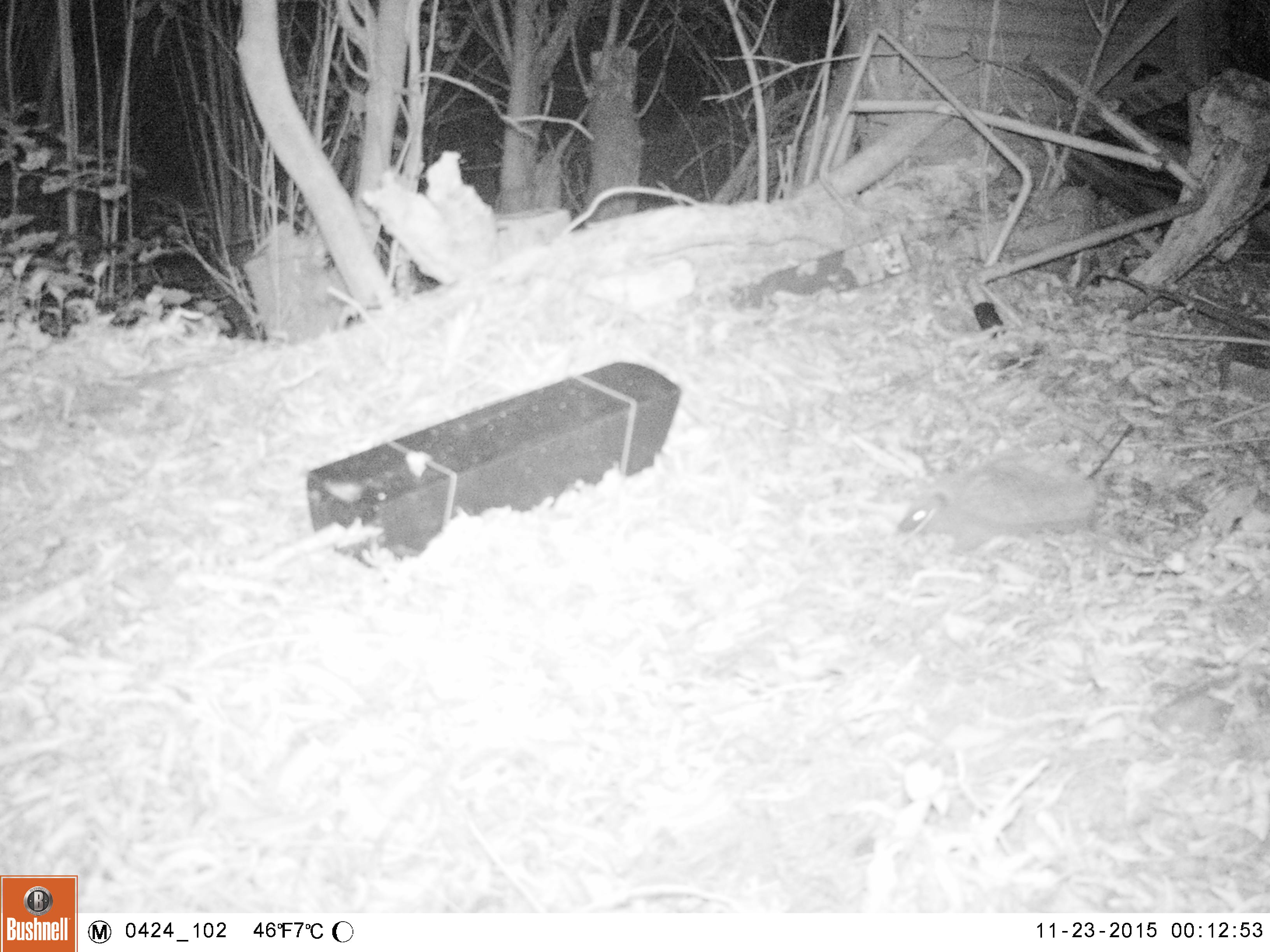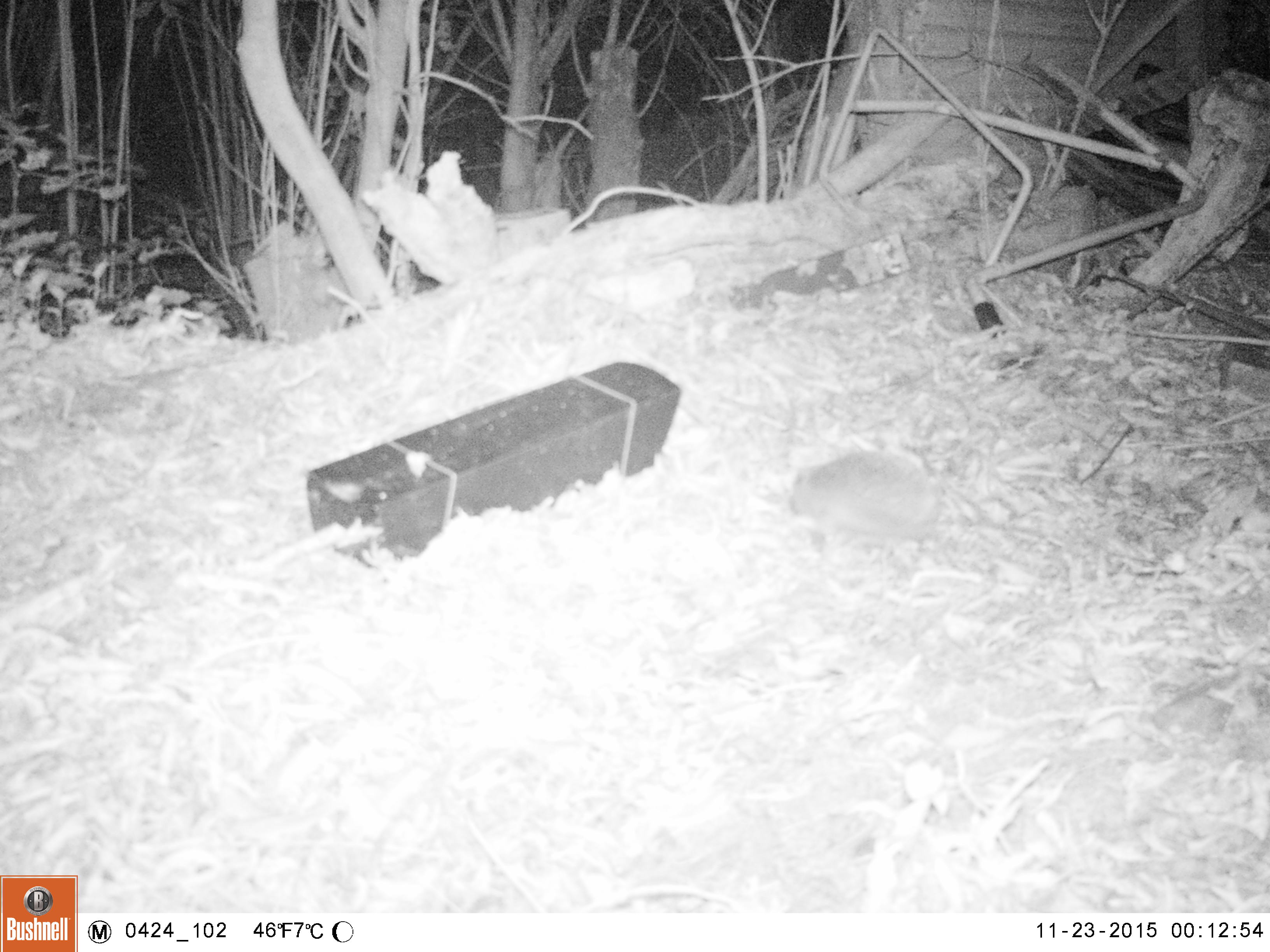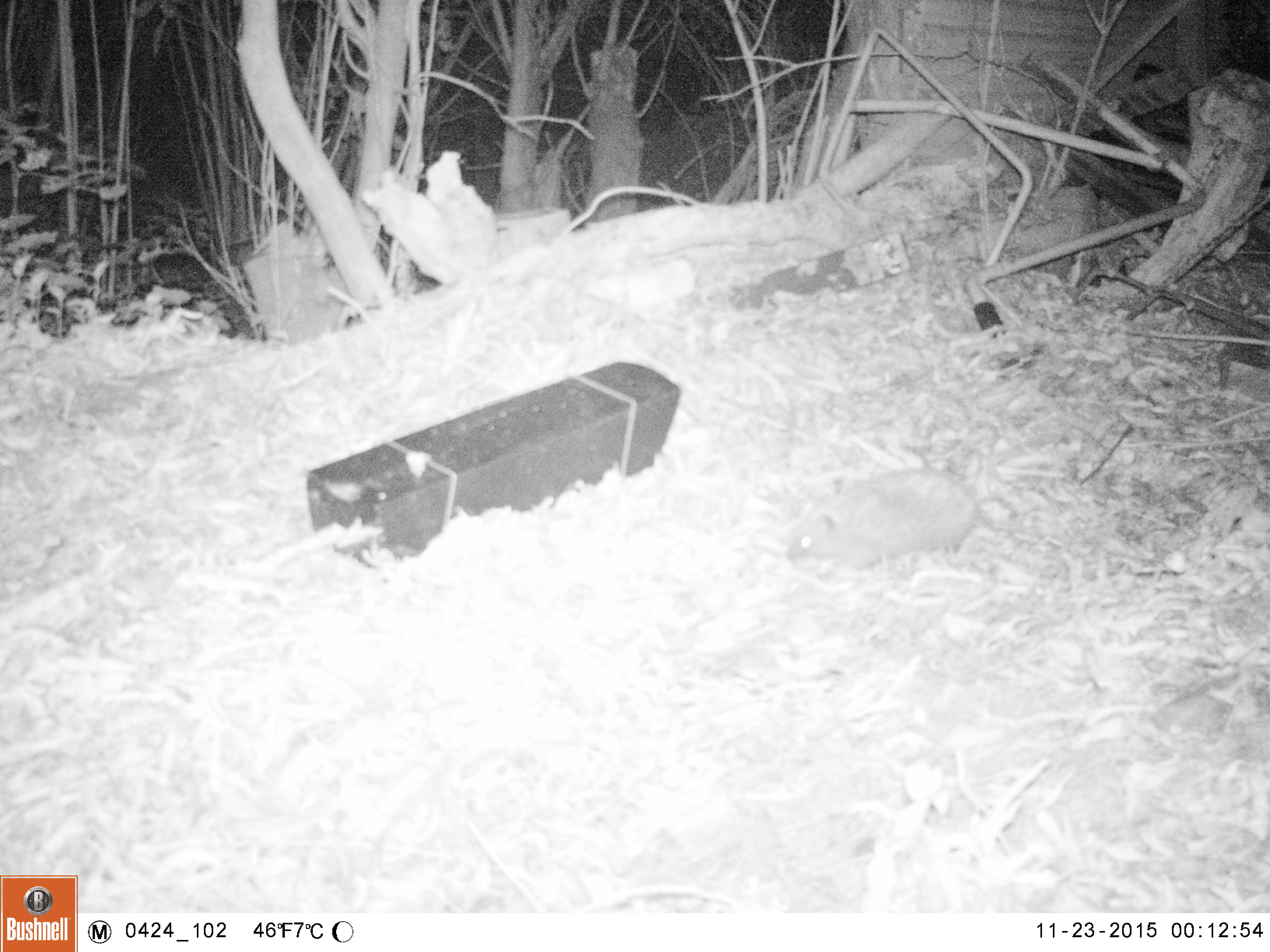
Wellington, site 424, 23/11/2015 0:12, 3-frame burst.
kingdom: Animalia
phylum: Chordata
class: Mammalia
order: Eulipotyphla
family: Erinaceidae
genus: Erinaceus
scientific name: Erinaceus europaeus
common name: hedgehog